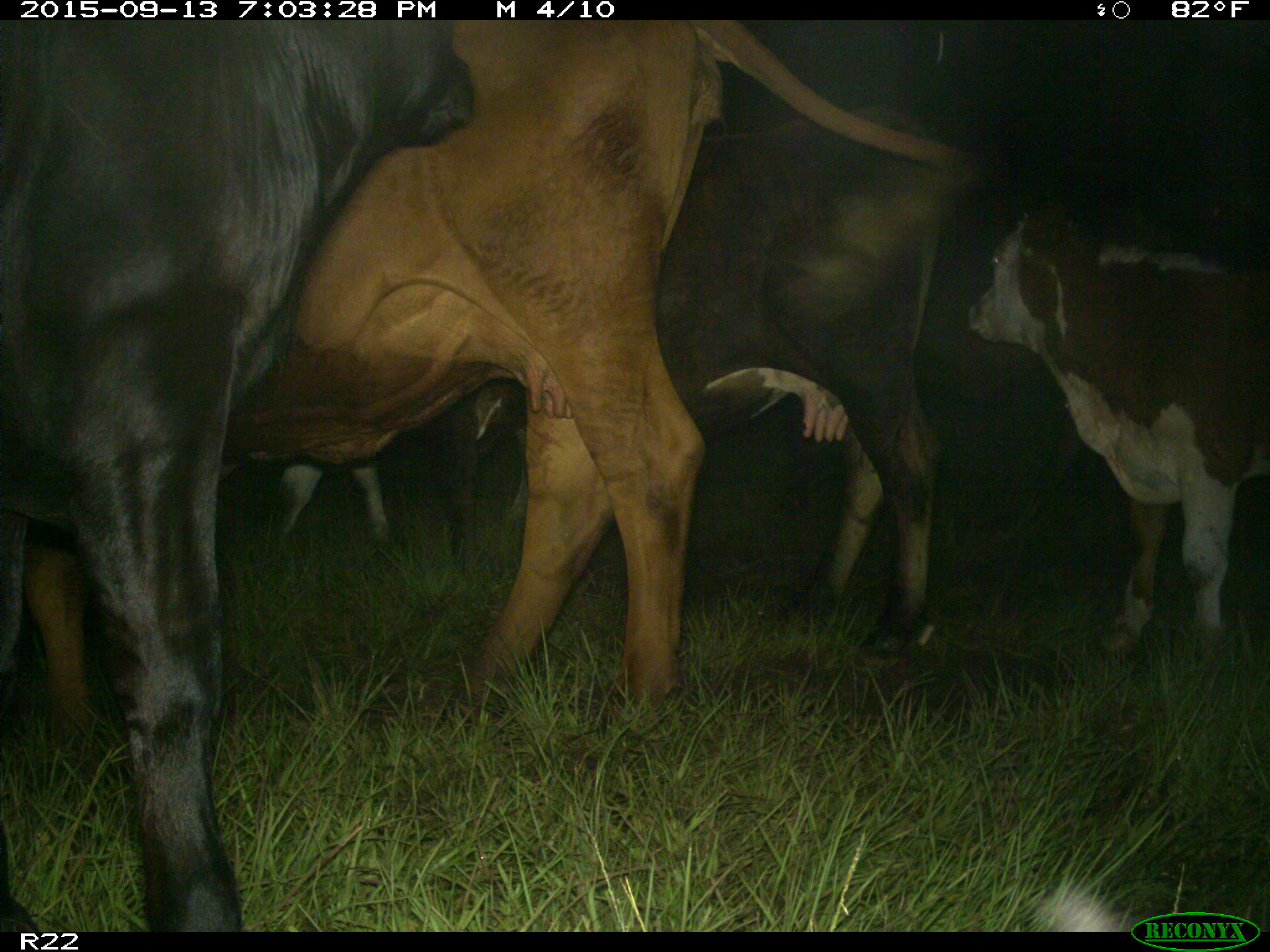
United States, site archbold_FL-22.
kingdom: Animalia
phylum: Chordata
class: Mammalia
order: Artiodactyla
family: Bovidae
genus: Bos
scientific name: Bos taurus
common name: domestic cow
Bos taurus (domestic cow).